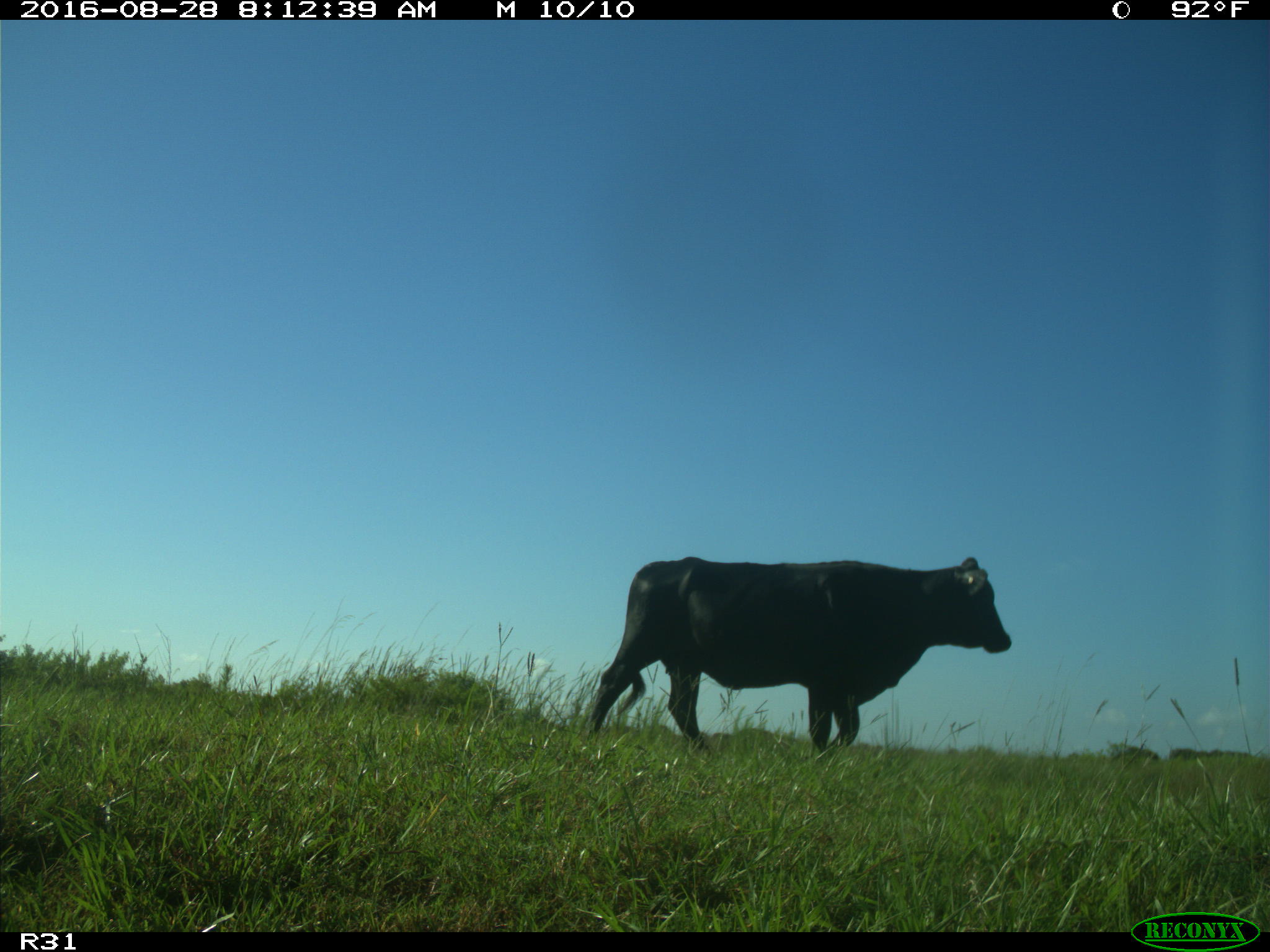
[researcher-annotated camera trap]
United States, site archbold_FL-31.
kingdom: Animalia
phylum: Chordata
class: Mammalia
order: Artiodactyla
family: Bovidae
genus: Bos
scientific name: Bos taurus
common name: domestic cow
Bos taurus (domestic cow).